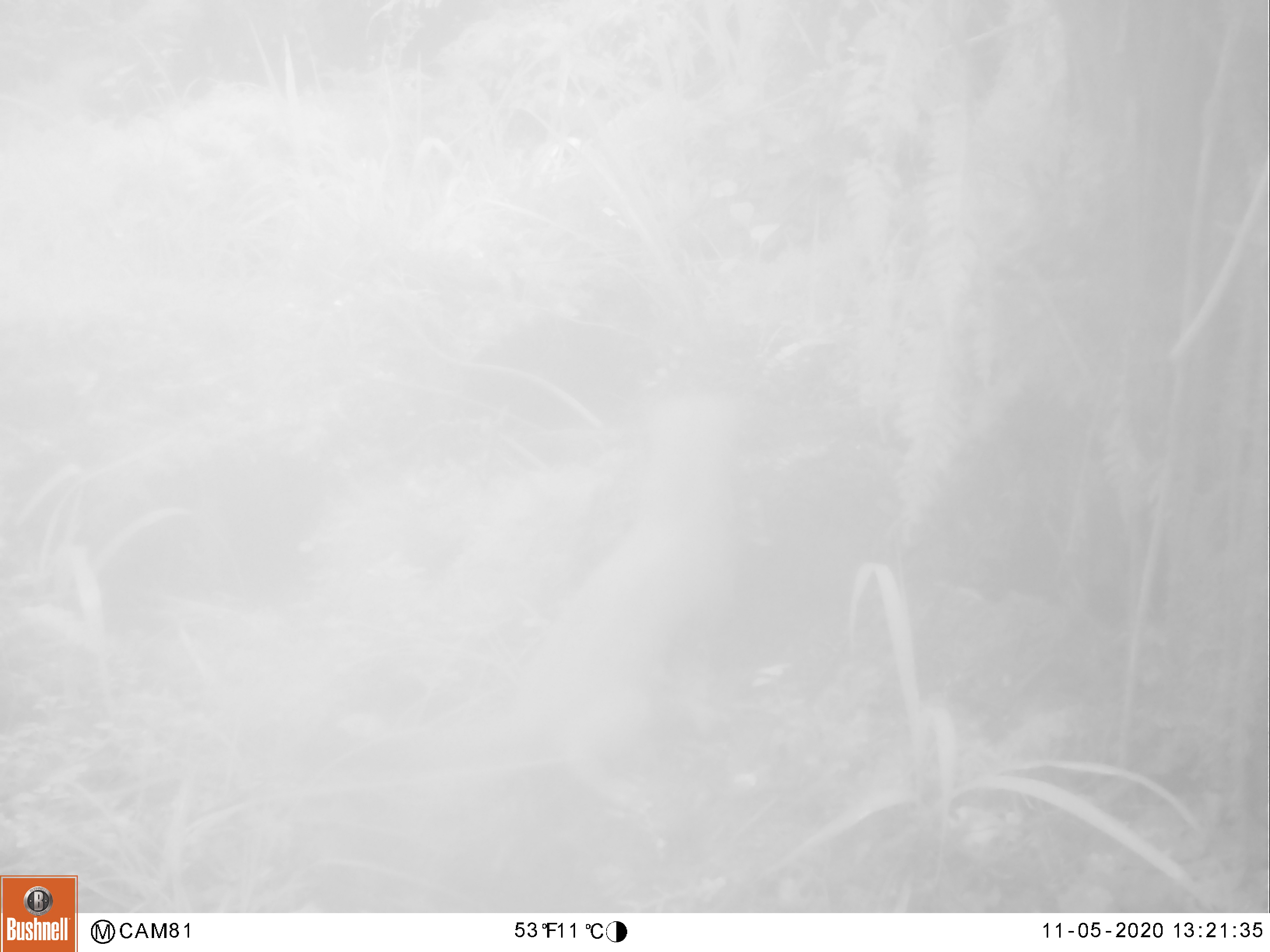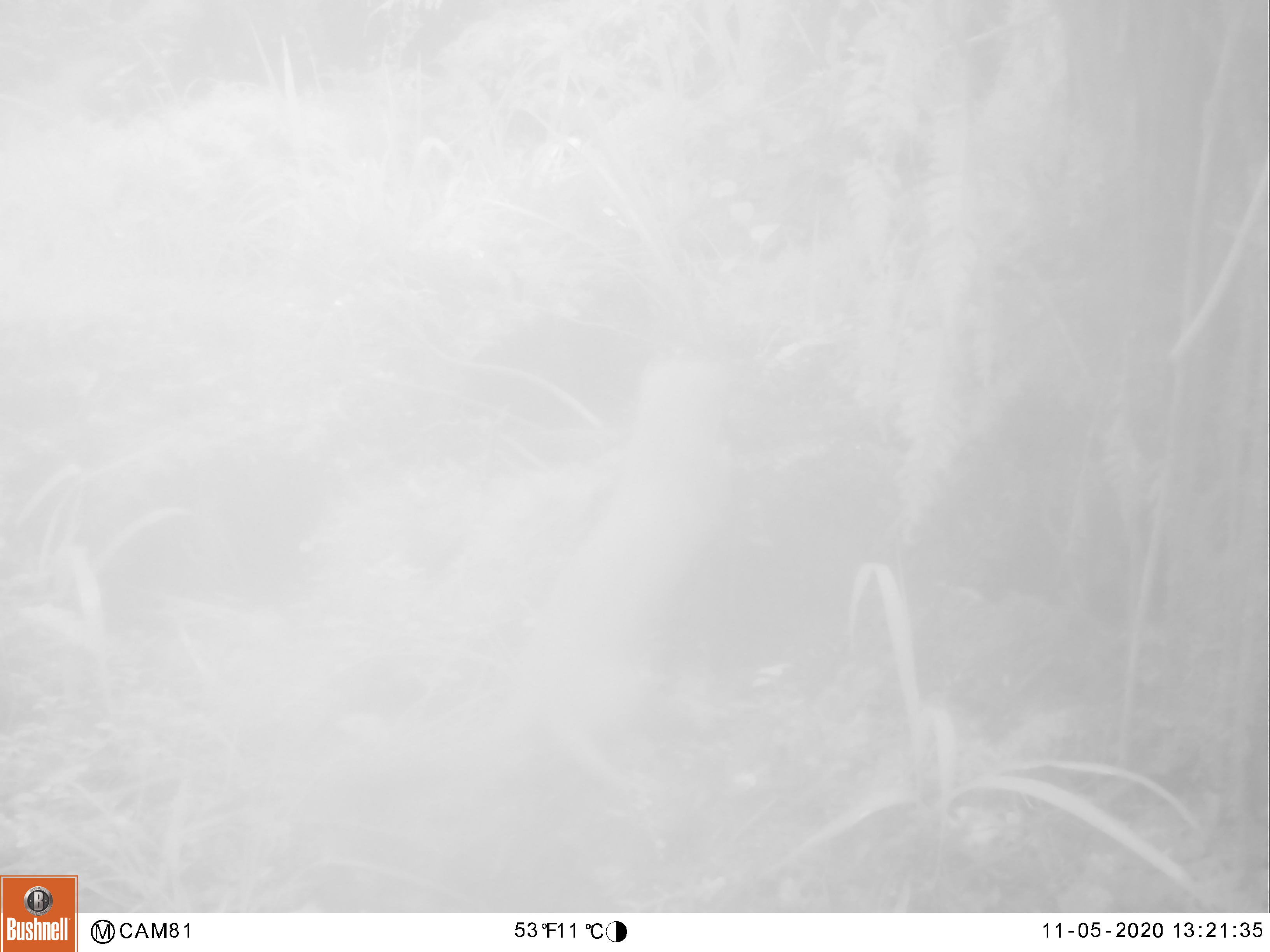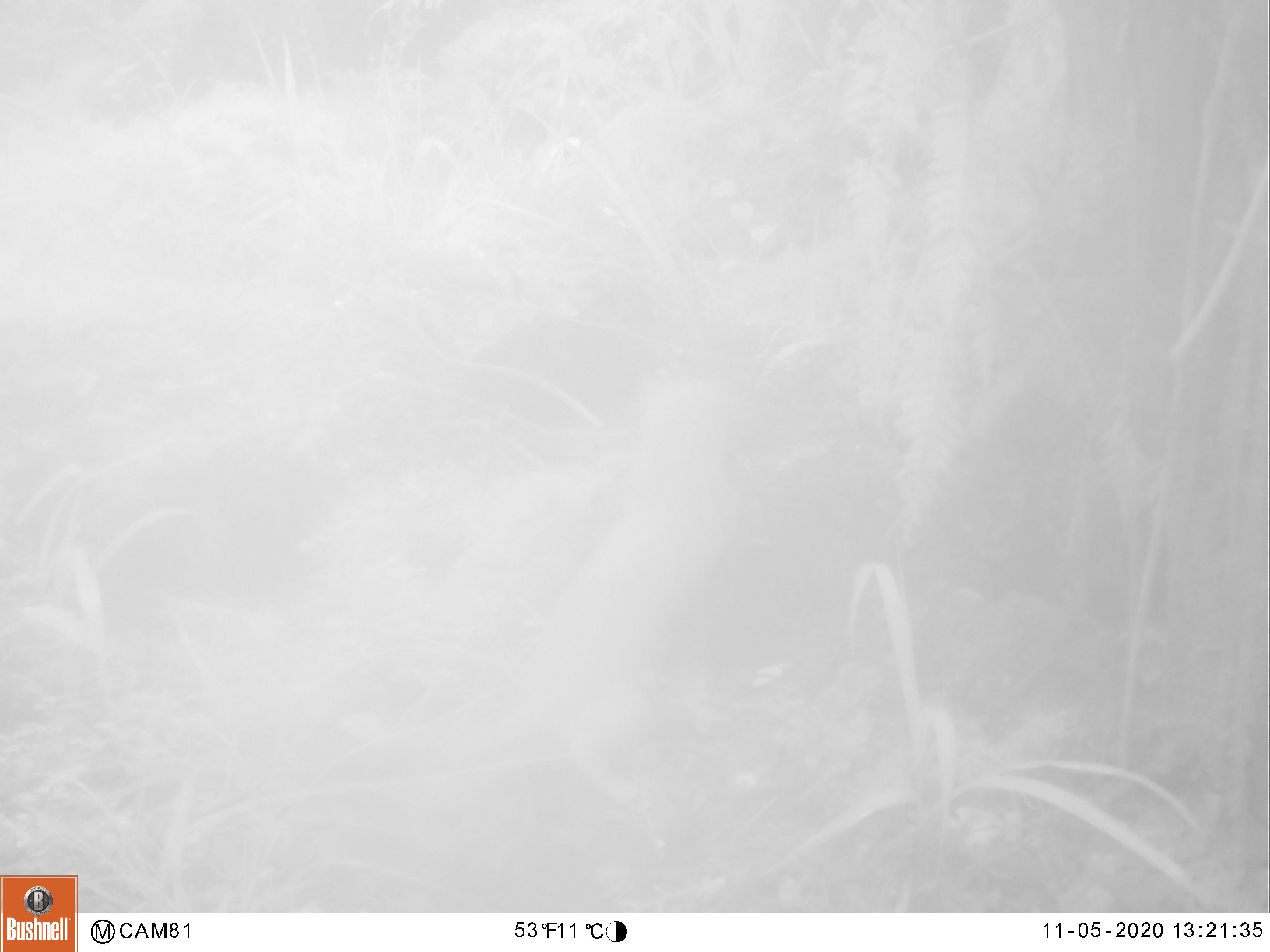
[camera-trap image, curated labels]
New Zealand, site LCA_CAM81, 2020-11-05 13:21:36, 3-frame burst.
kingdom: Animalia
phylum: Chordata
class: Mammalia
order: Carnivora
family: Mustelidae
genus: Mustela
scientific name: Mustela erminea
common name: stoat